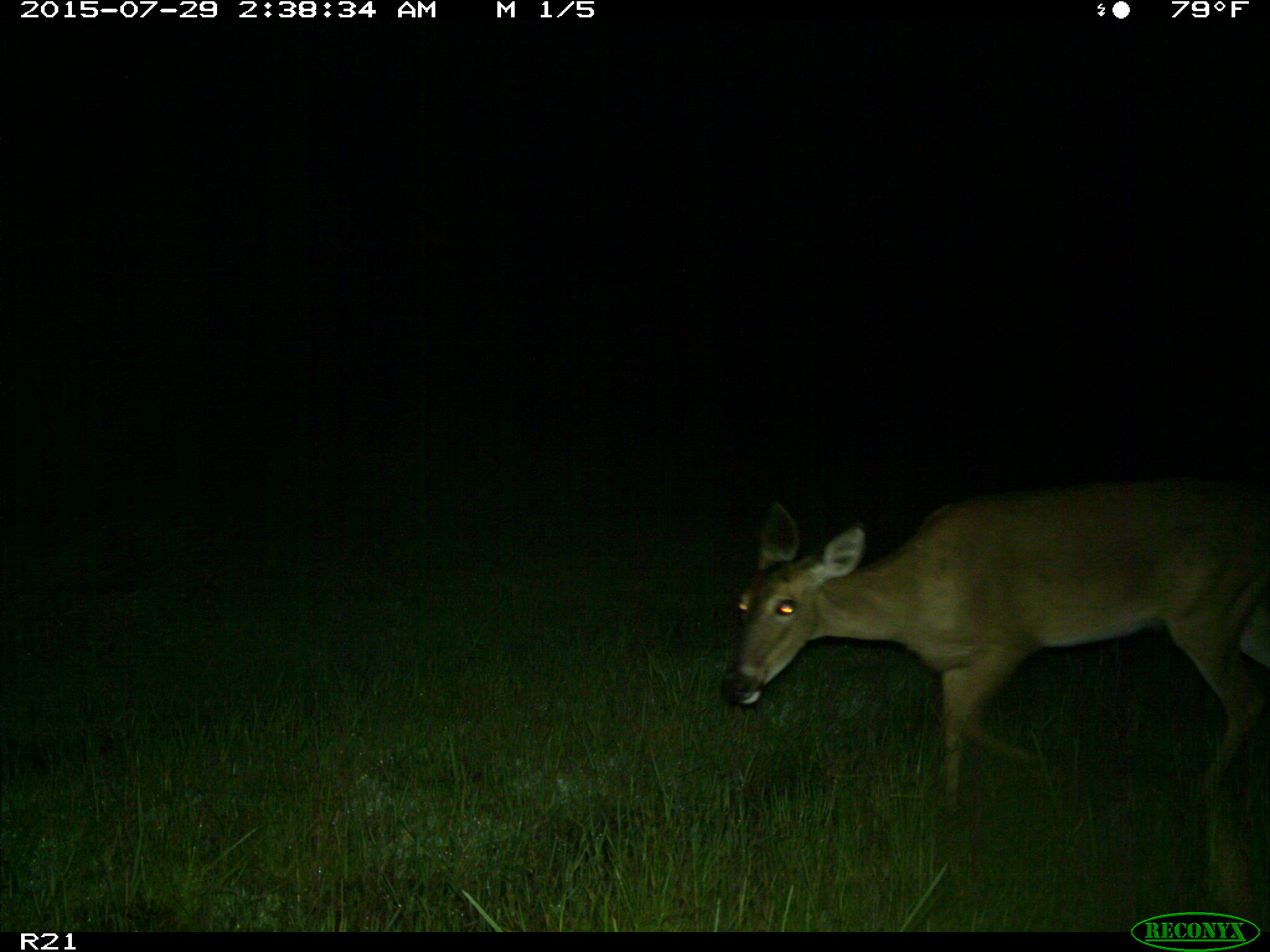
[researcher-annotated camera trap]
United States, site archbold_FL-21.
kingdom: Animalia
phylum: Chordata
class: Mammalia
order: Artiodactyla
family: Cervidae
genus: Odocoileus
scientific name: Odocoileus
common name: deer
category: unidentified deer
Unidentified deer (deer) (Odocoileus).